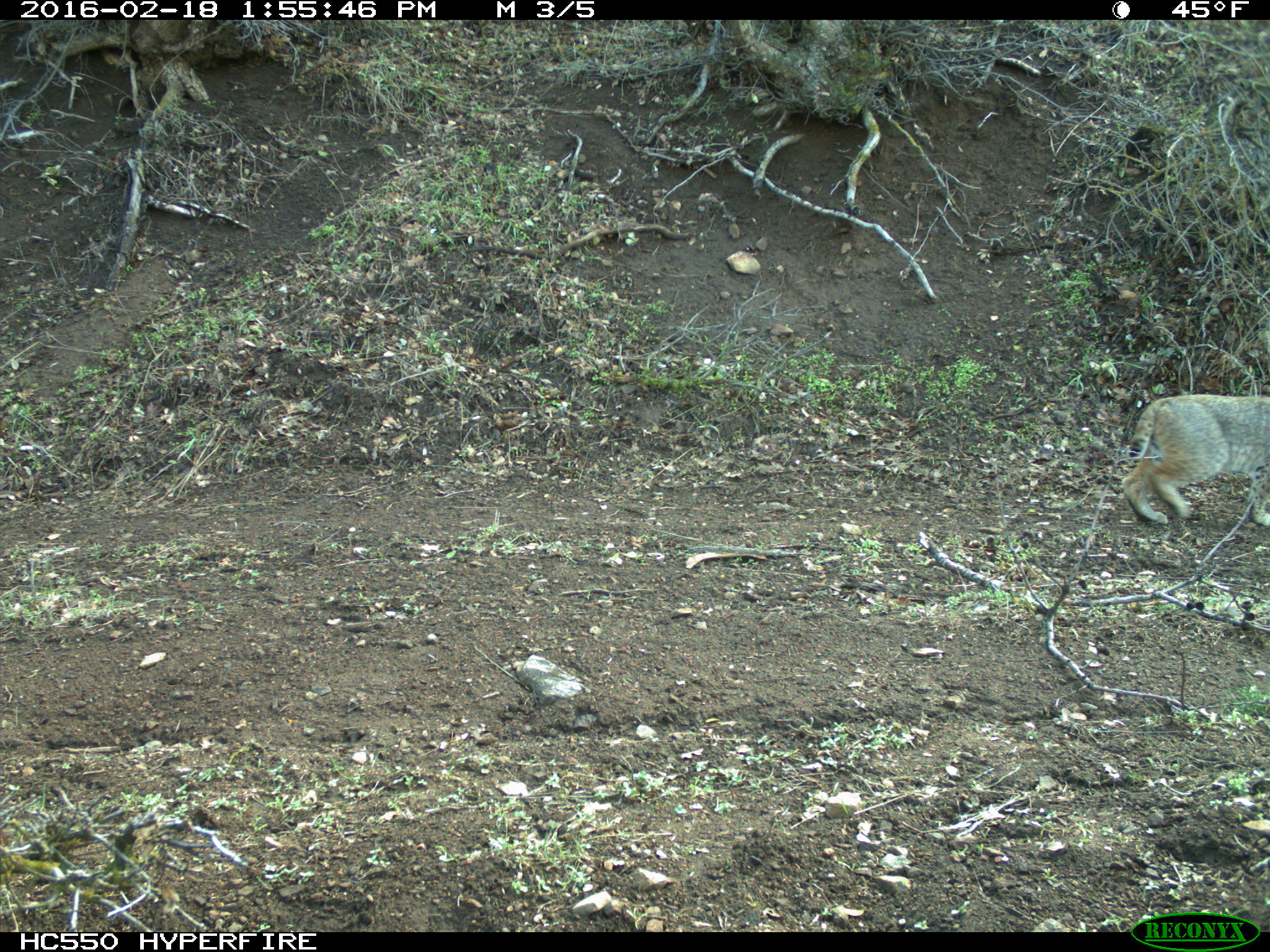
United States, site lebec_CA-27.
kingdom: Animalia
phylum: Chordata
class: Mammalia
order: Carnivora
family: Felidae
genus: Lynx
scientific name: Lynx rufus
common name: bobcat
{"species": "Lynx rufus (bobcat)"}